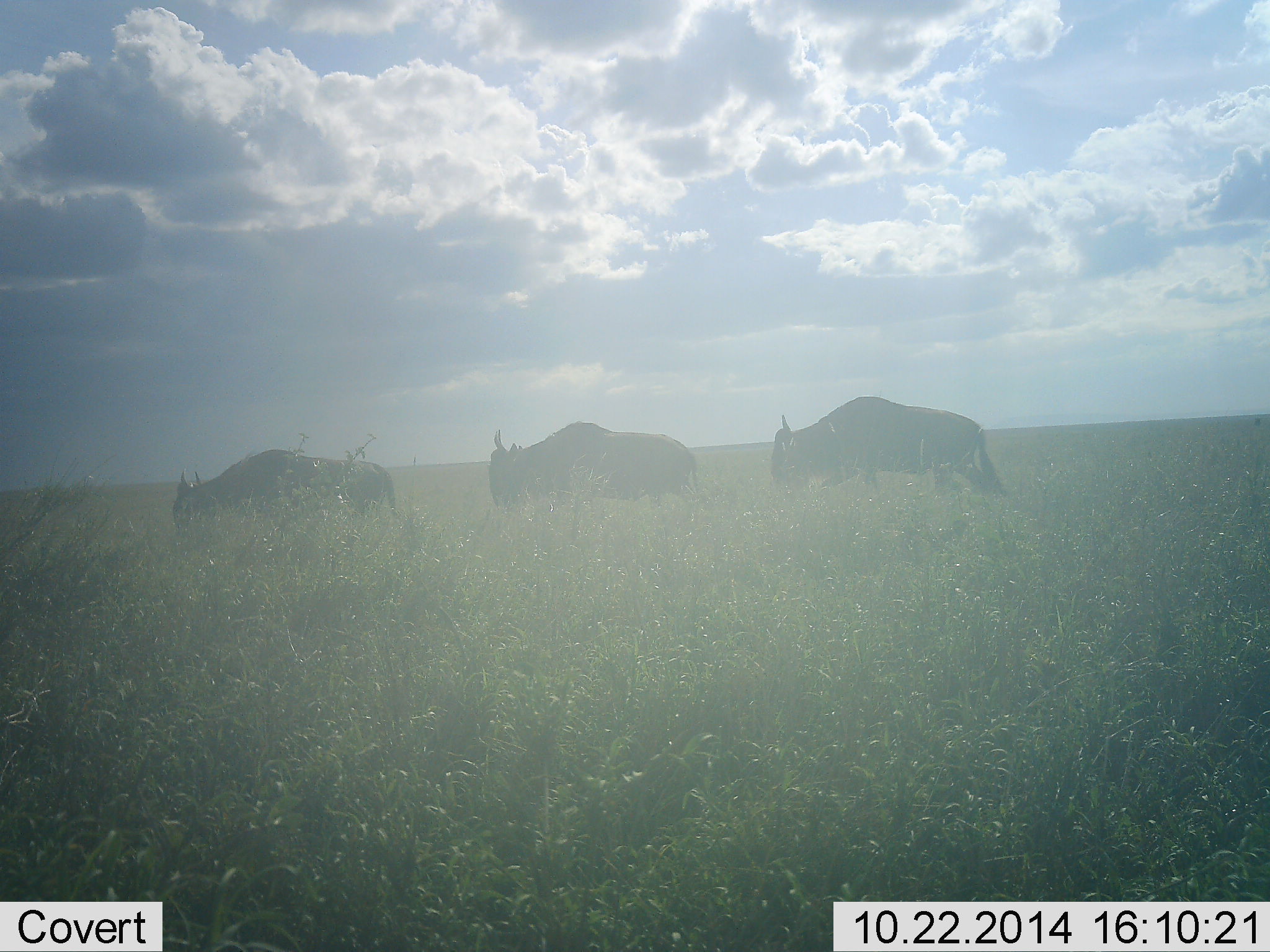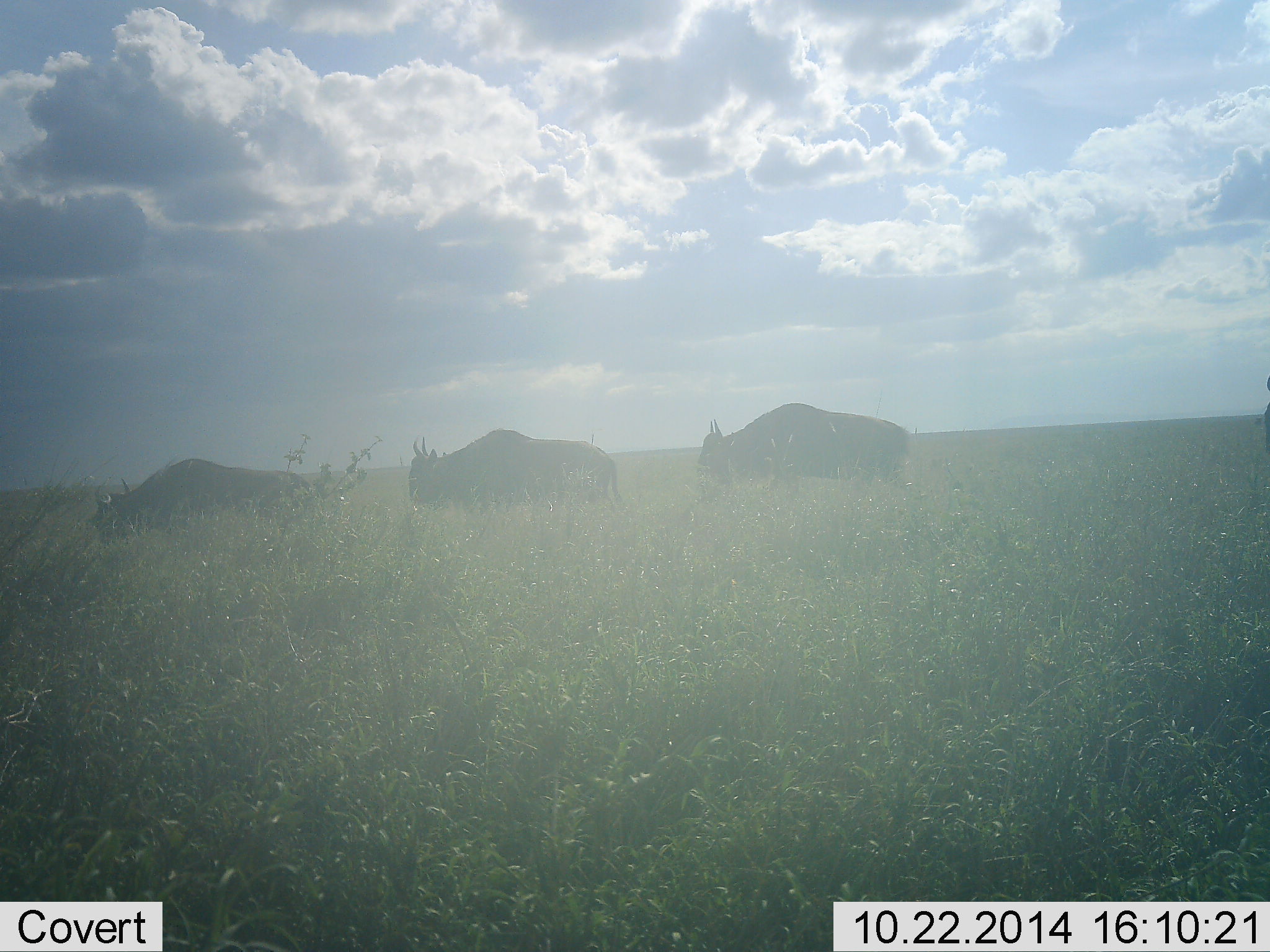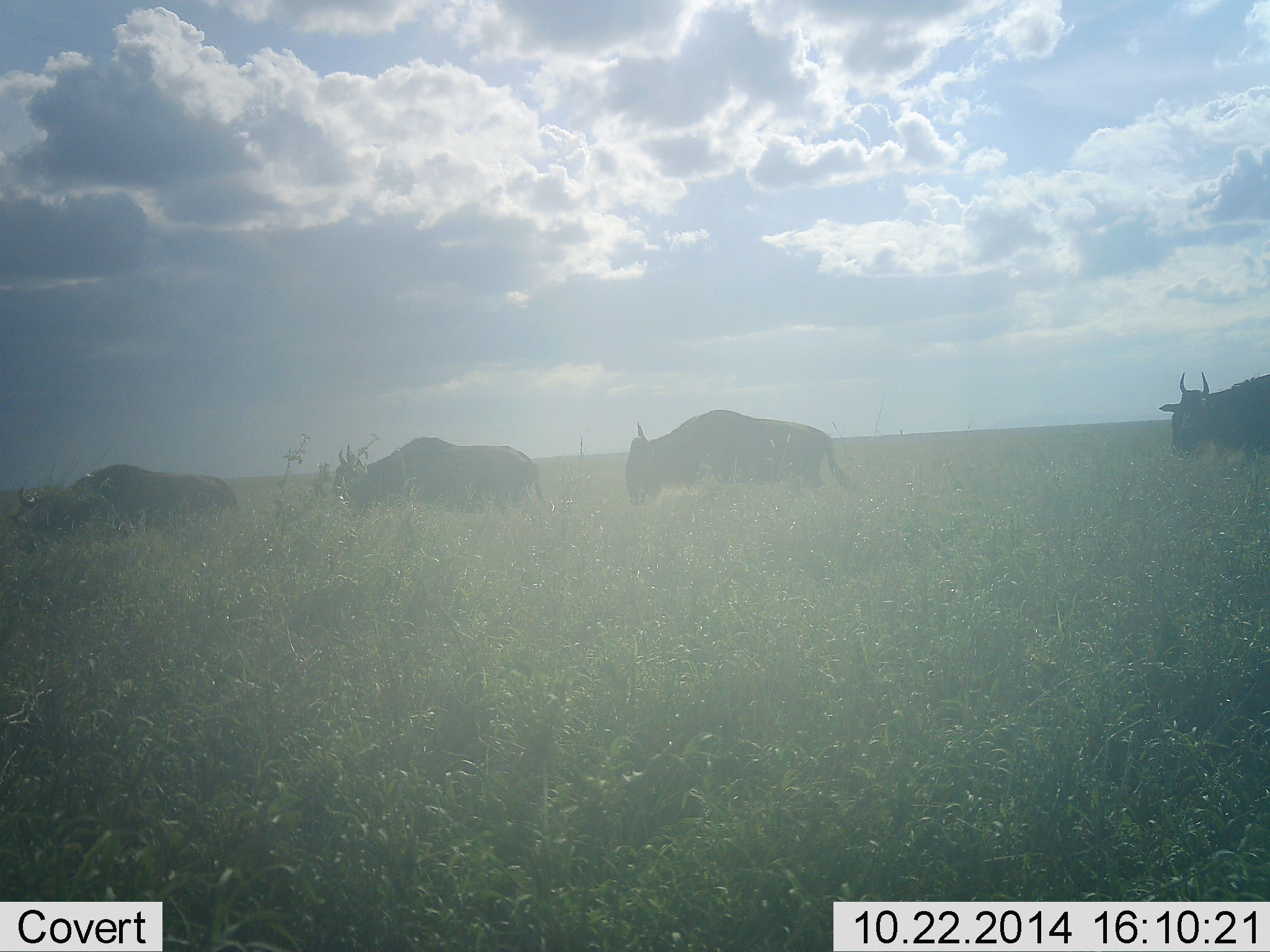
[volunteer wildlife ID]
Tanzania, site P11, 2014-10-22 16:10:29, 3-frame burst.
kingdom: Animalia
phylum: Chordata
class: Mammalia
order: Artiodactyla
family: Bovidae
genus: Connochaetes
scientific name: Connochaetes taurinus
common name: blue wildebeest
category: wildebeest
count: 4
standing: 10%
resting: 0%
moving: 80%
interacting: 0%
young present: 0%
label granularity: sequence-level